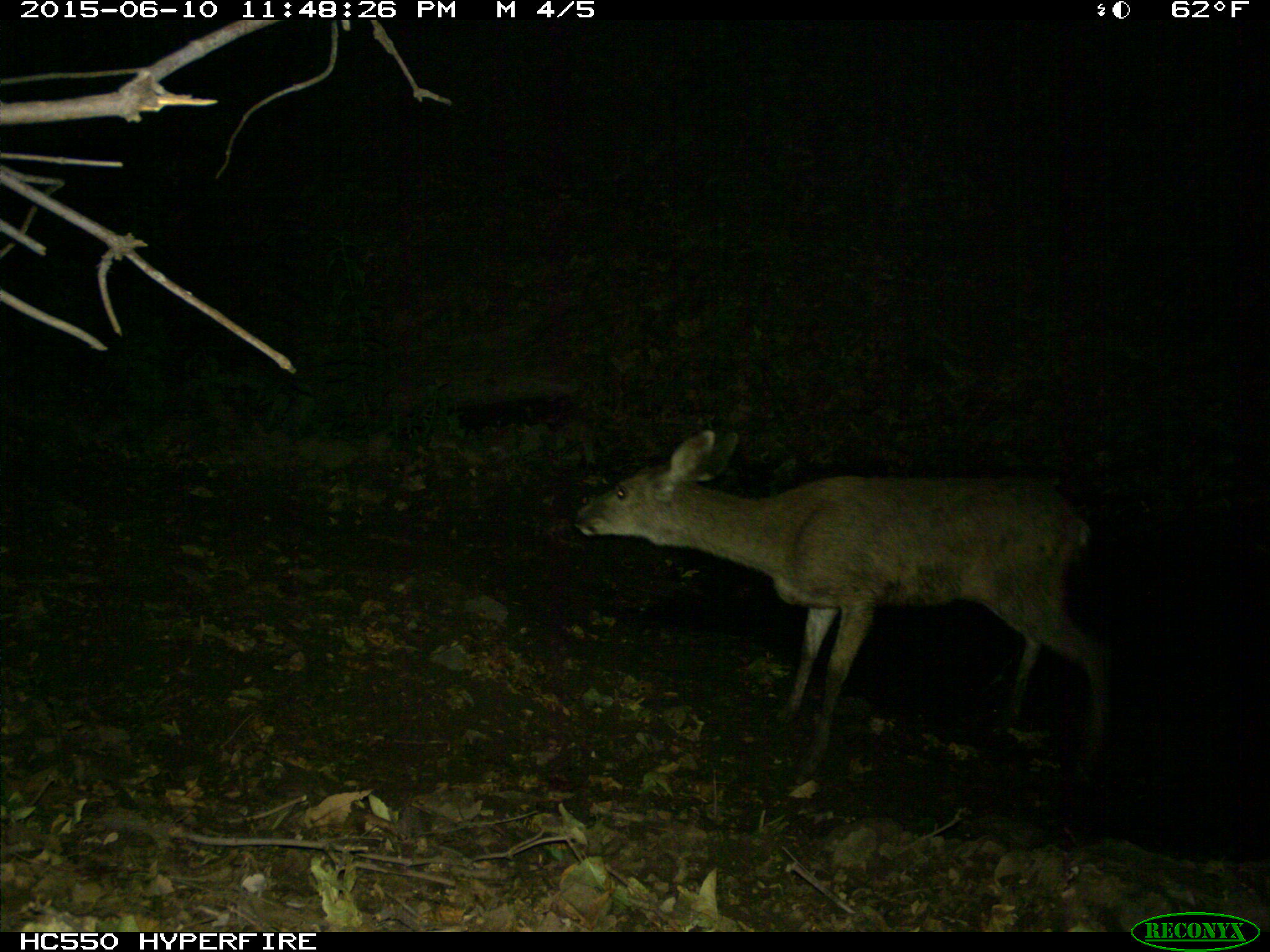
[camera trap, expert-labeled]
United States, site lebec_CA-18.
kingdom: Animalia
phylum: Chordata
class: Mammalia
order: Artiodactyla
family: Cervidae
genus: Odocoileus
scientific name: Odocoileus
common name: deer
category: unidentified deer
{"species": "unidentified deer (deer) (Odocoileus)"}